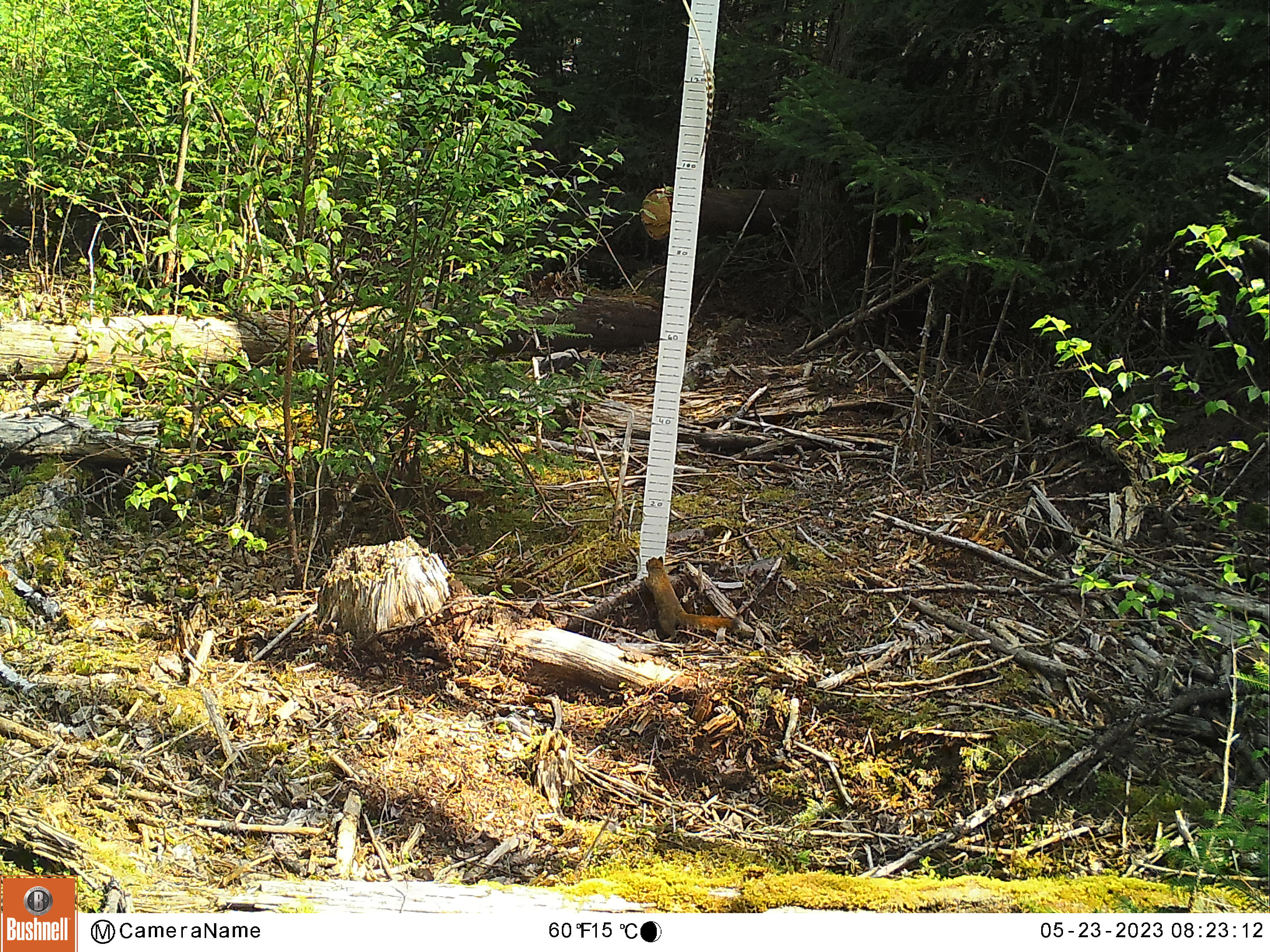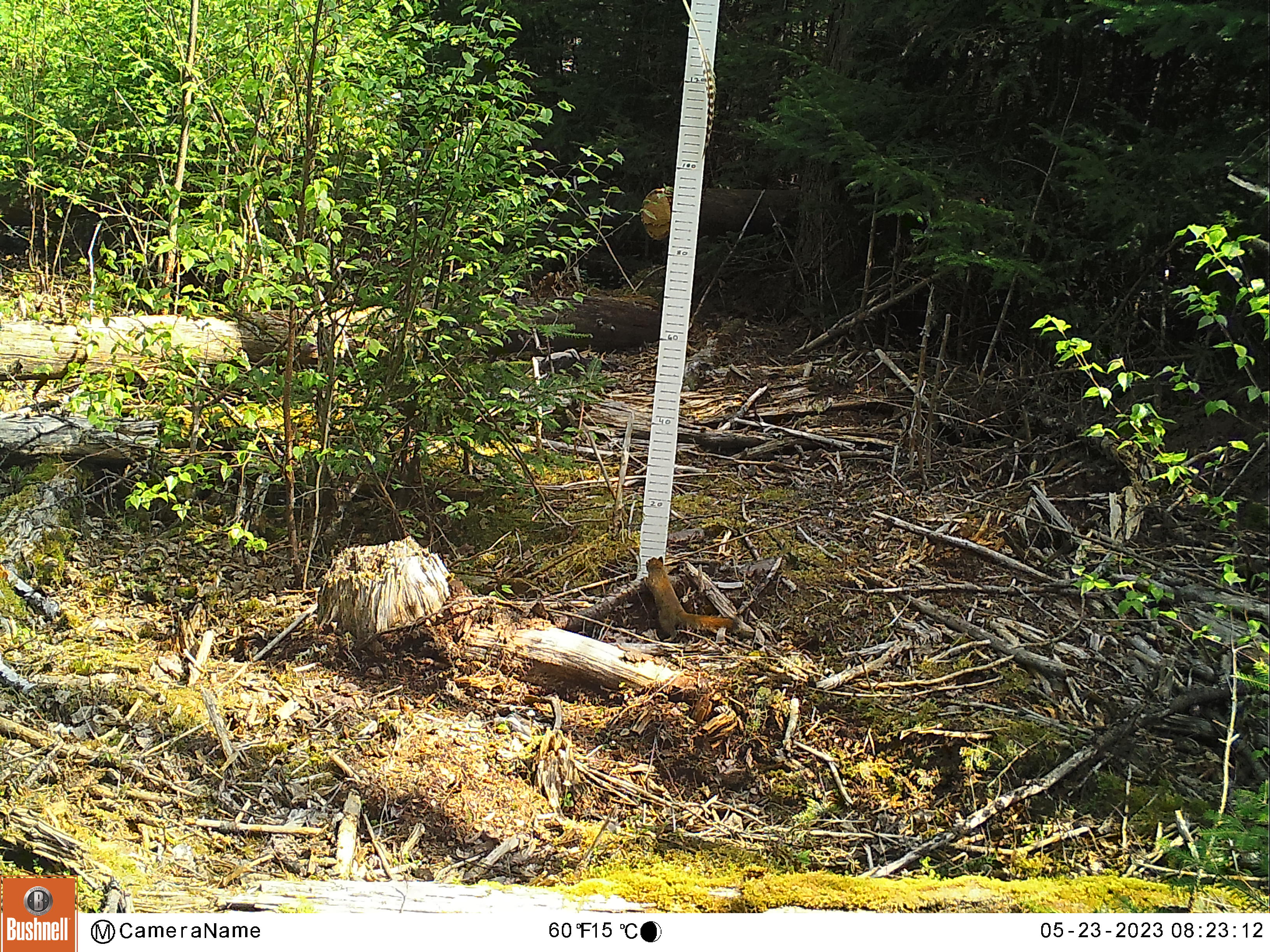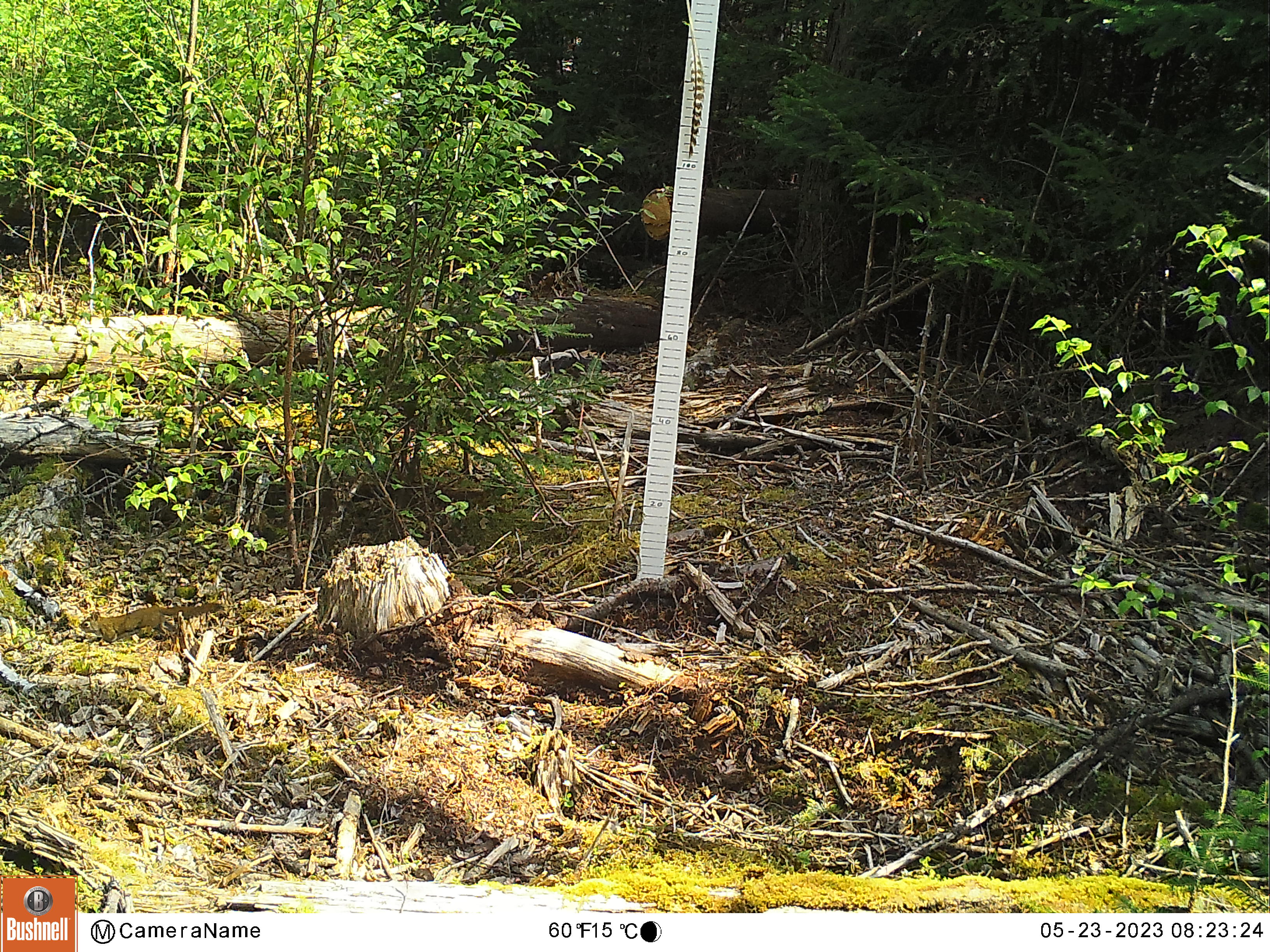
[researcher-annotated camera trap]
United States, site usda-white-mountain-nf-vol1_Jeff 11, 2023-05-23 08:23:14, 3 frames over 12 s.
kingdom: Animalia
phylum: Chordata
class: Mammalia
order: Rodentia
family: Sciuridae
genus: Tamiasciurus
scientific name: Tamiasciurus hudsonicus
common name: red squirrel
Red squirrel (Tamiasciurus hudsonicus).